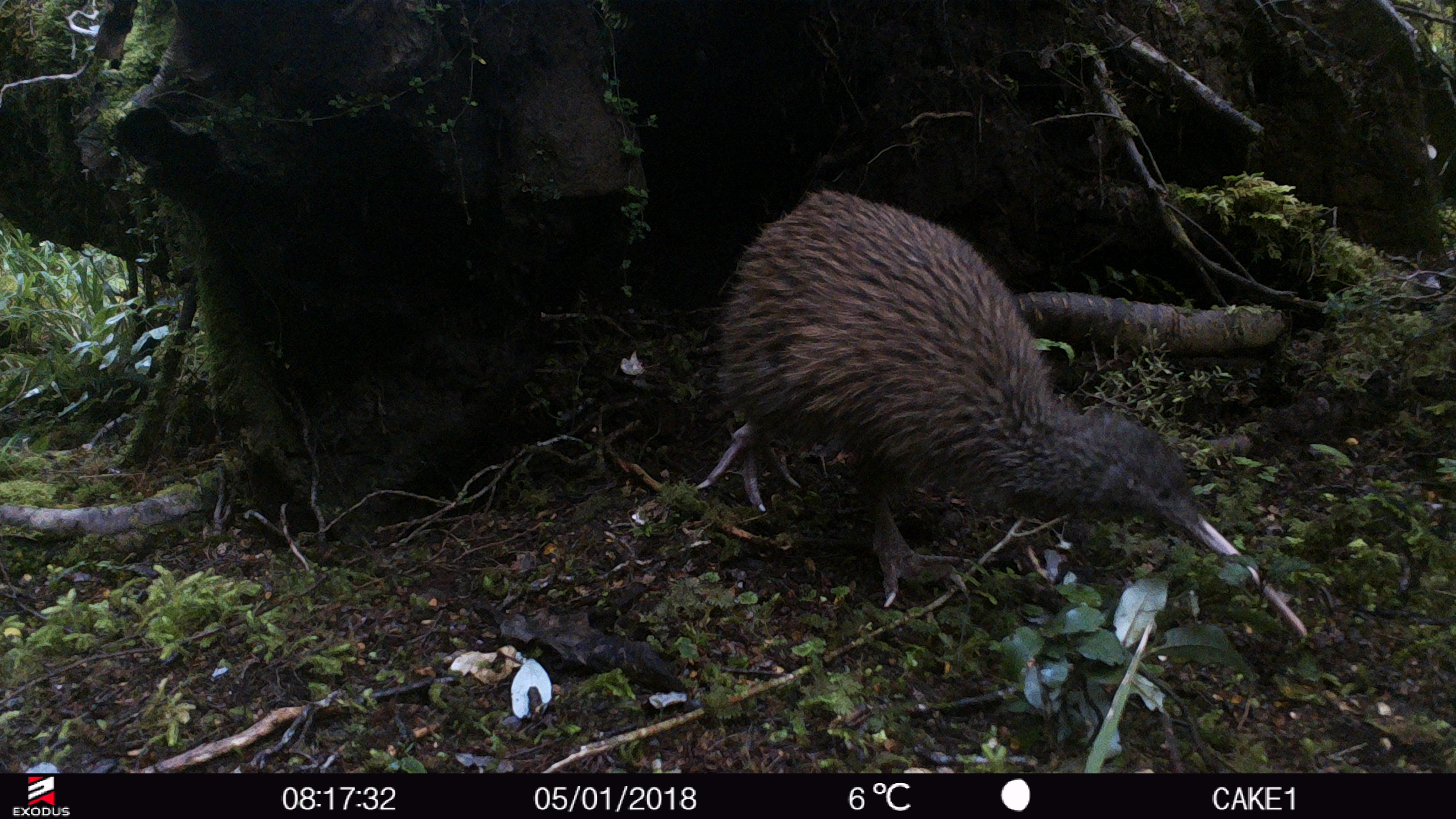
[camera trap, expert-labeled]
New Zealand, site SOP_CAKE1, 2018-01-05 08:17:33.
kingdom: Animalia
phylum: Chordata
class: Aves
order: Apterygiformes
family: Apterygidae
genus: Apteryx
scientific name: Apteryx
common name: kiwi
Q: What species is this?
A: Kiwi (Apteryx).